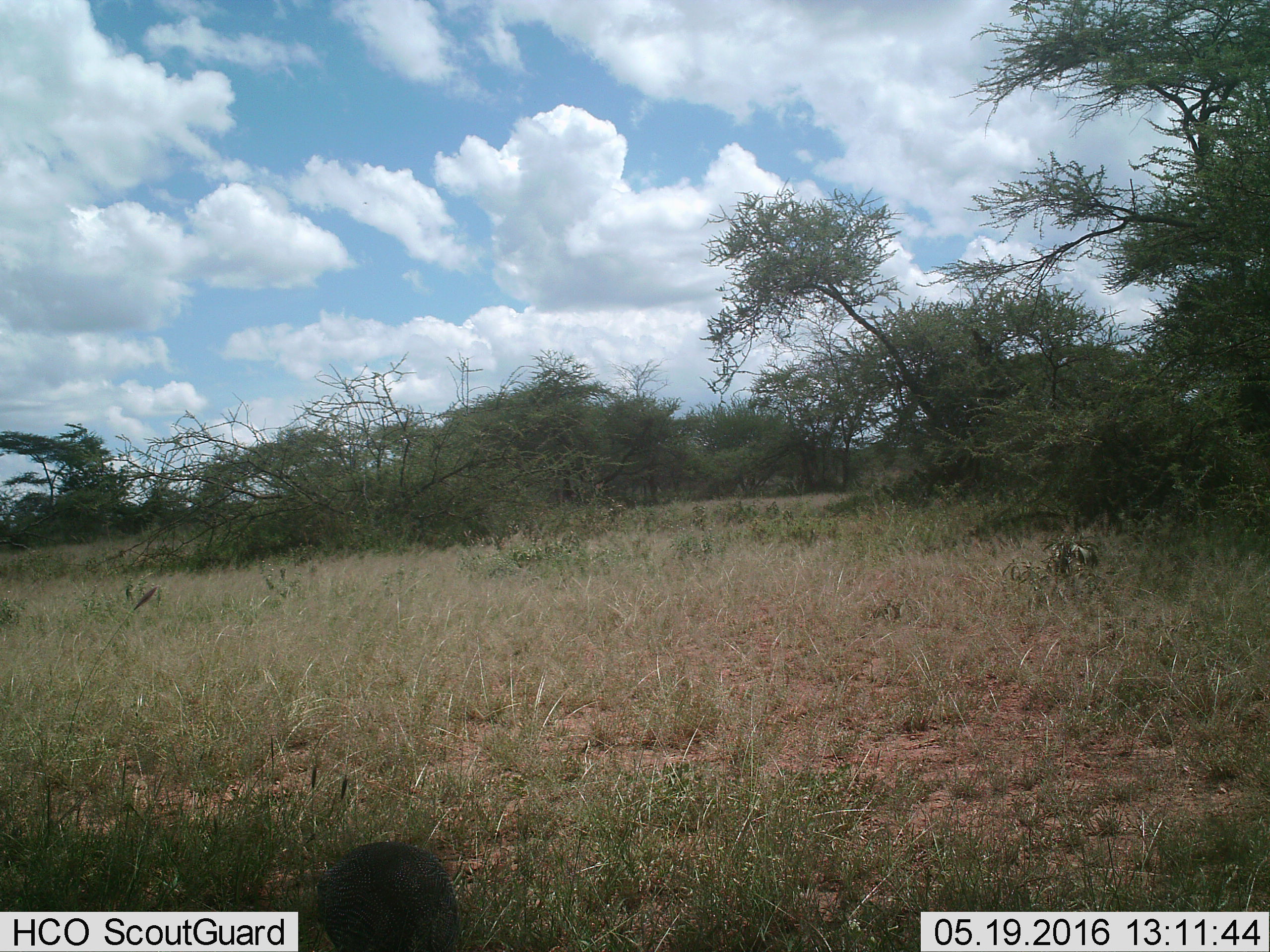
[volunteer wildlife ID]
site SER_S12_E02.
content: unidentified animal